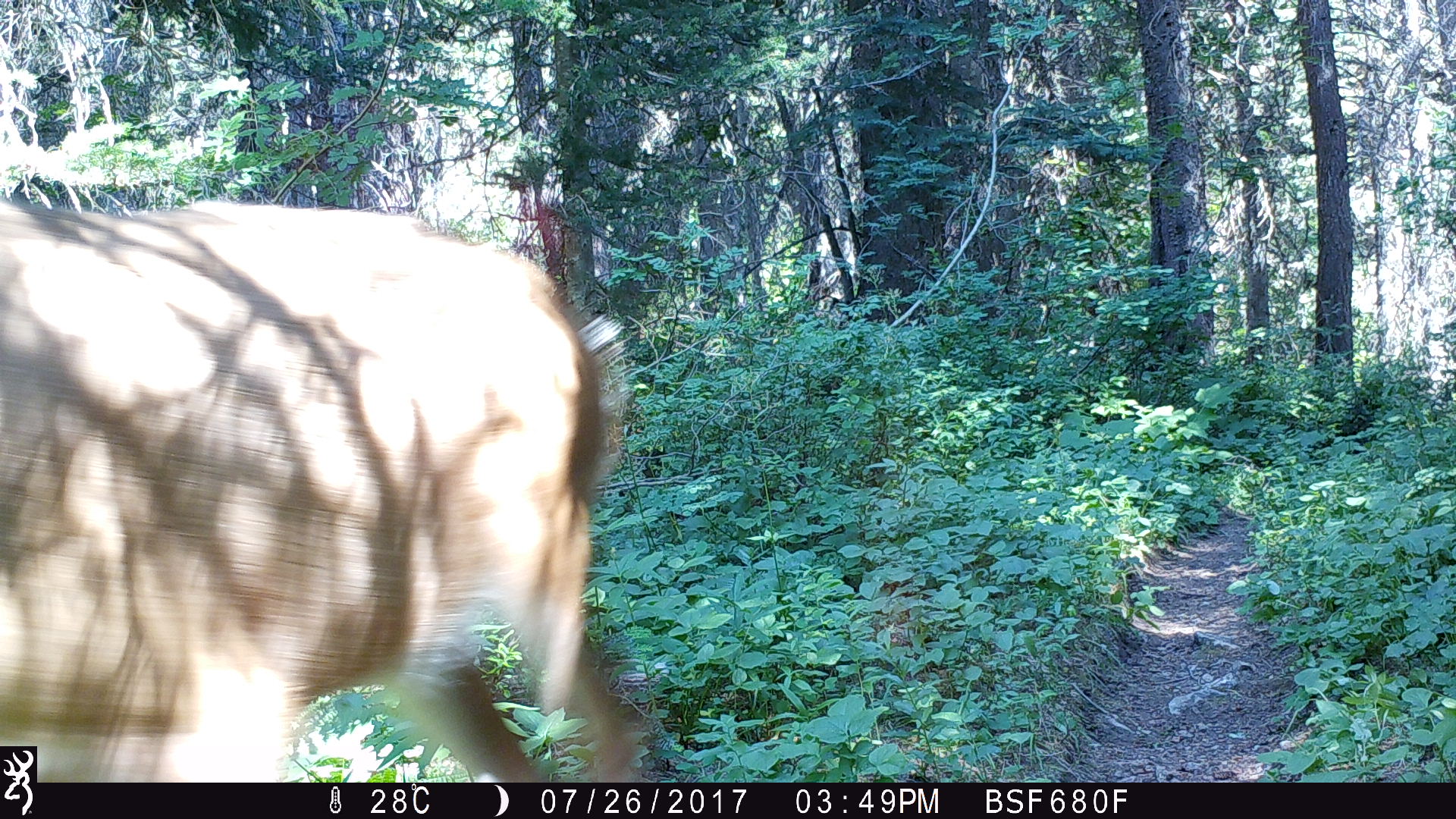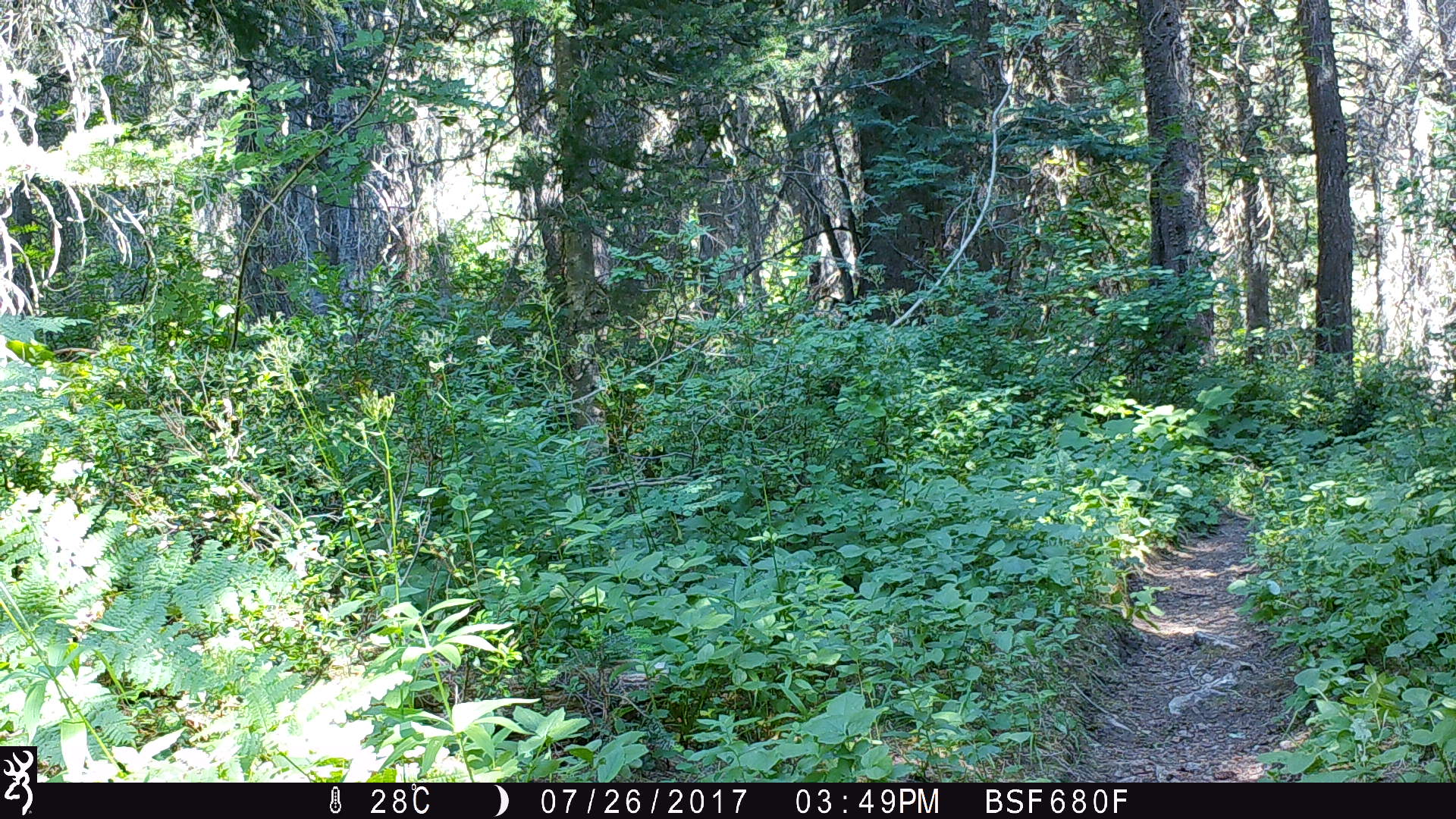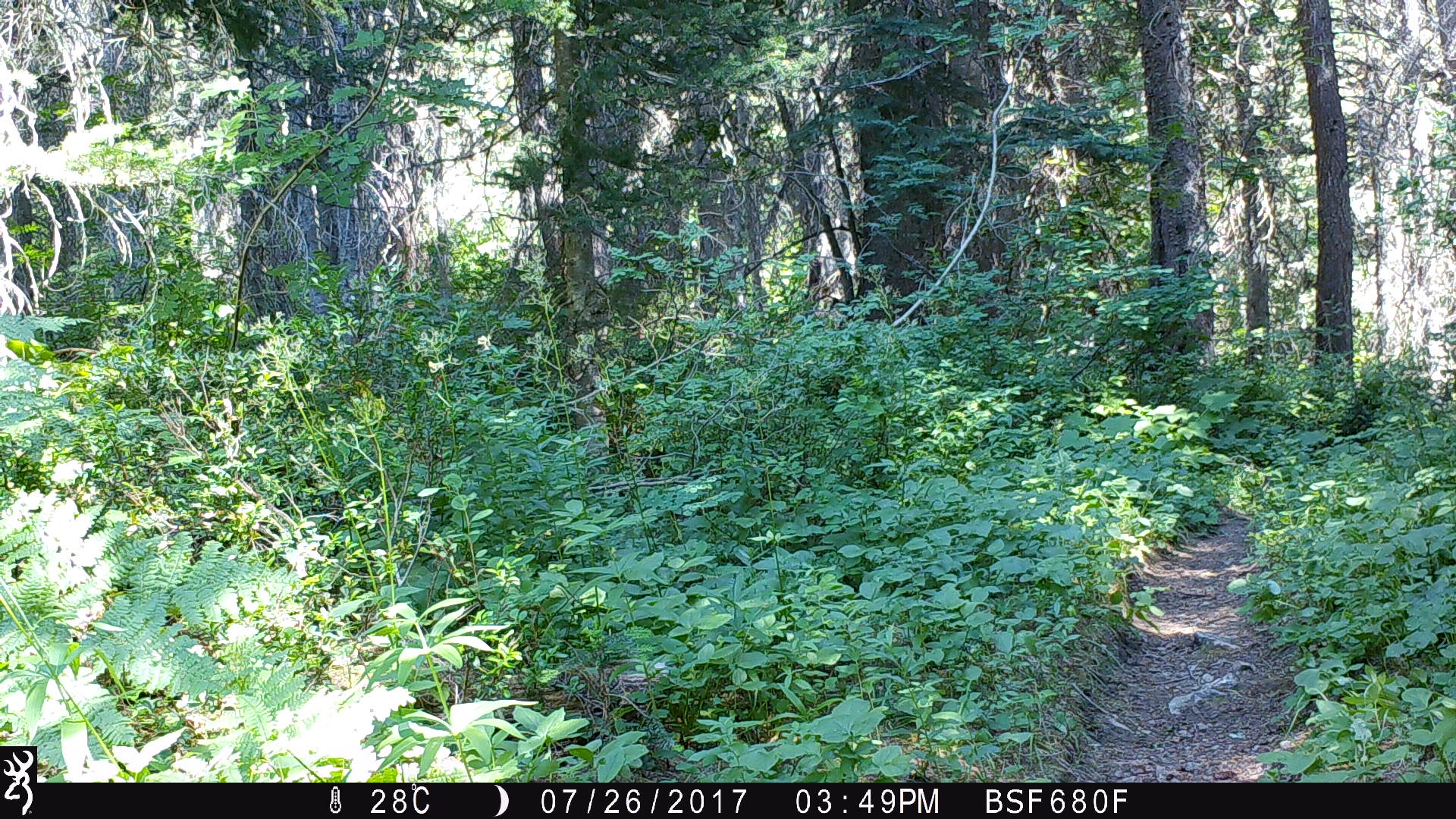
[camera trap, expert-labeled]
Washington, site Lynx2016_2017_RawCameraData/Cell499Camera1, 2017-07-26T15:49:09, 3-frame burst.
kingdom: Animalia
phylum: Chordata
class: Mammalia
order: Artiodactyla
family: Cervidae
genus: Odocoileus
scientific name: Odocoileus hemionus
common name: mule deer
Odocoileus hemionus (mule deer). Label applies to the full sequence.